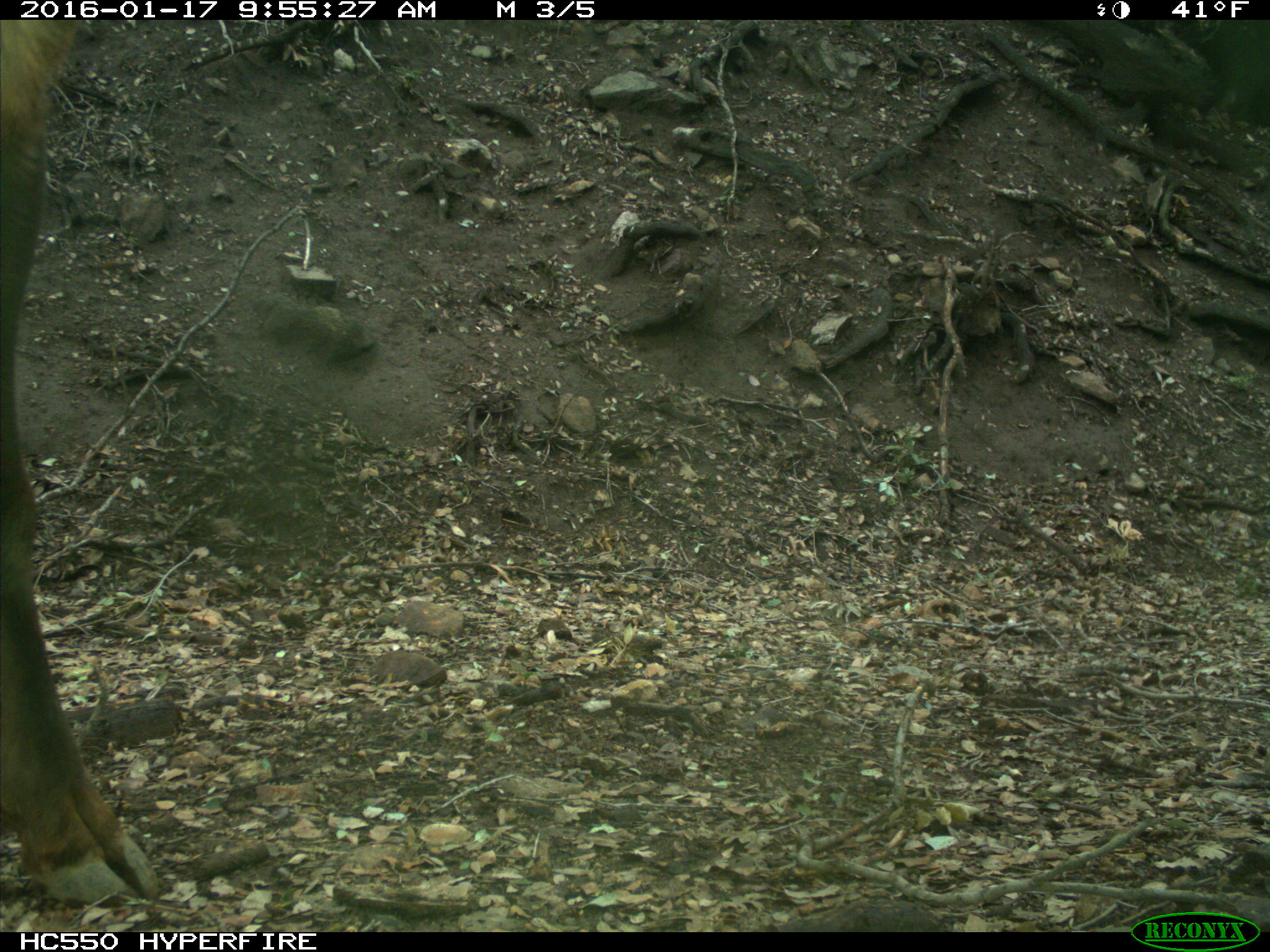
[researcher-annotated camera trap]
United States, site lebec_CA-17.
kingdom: Animalia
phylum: Chordata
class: Mammalia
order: Artiodactyla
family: Cervidae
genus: Cervus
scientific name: Cervus canadensis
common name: elk